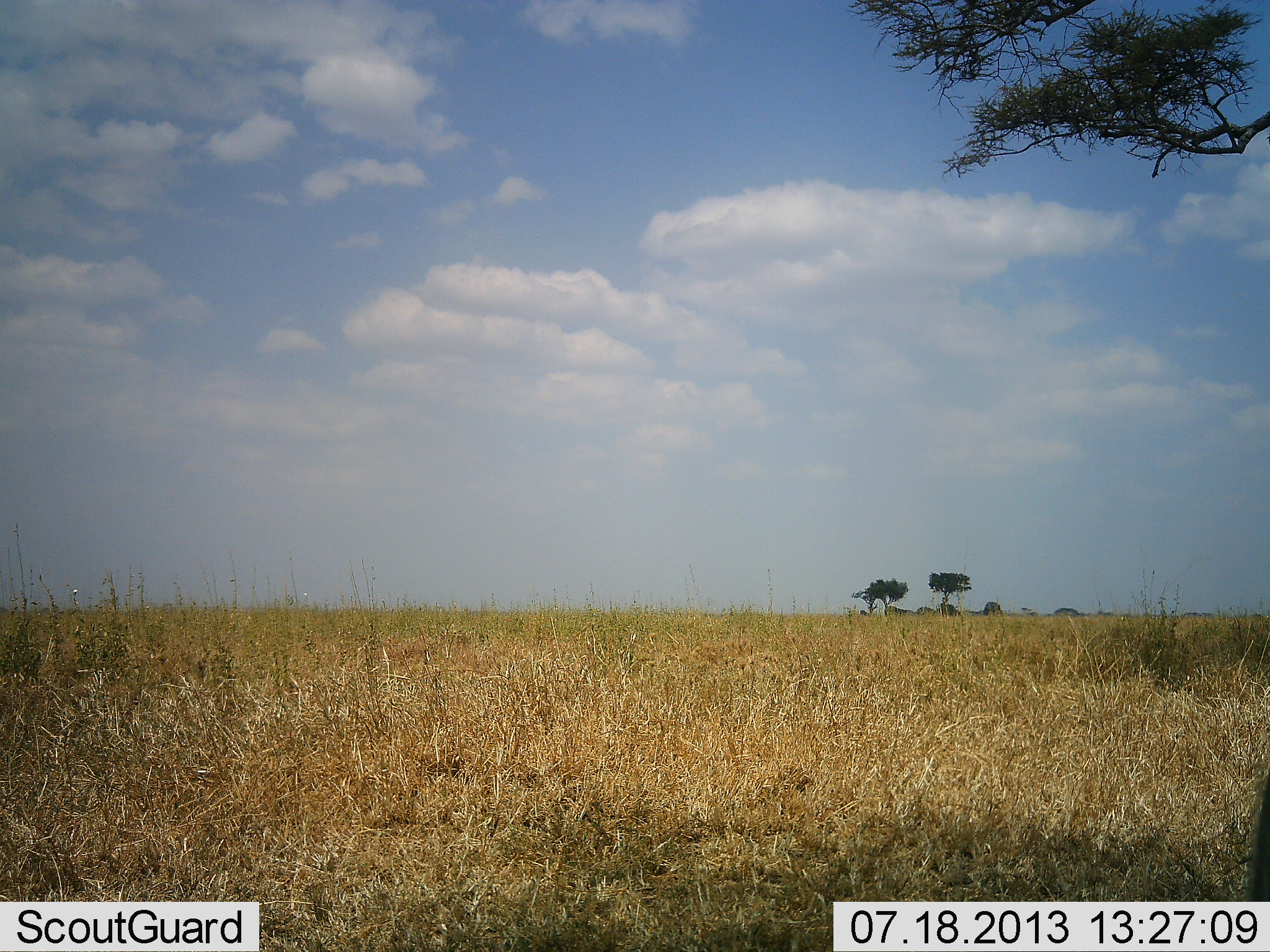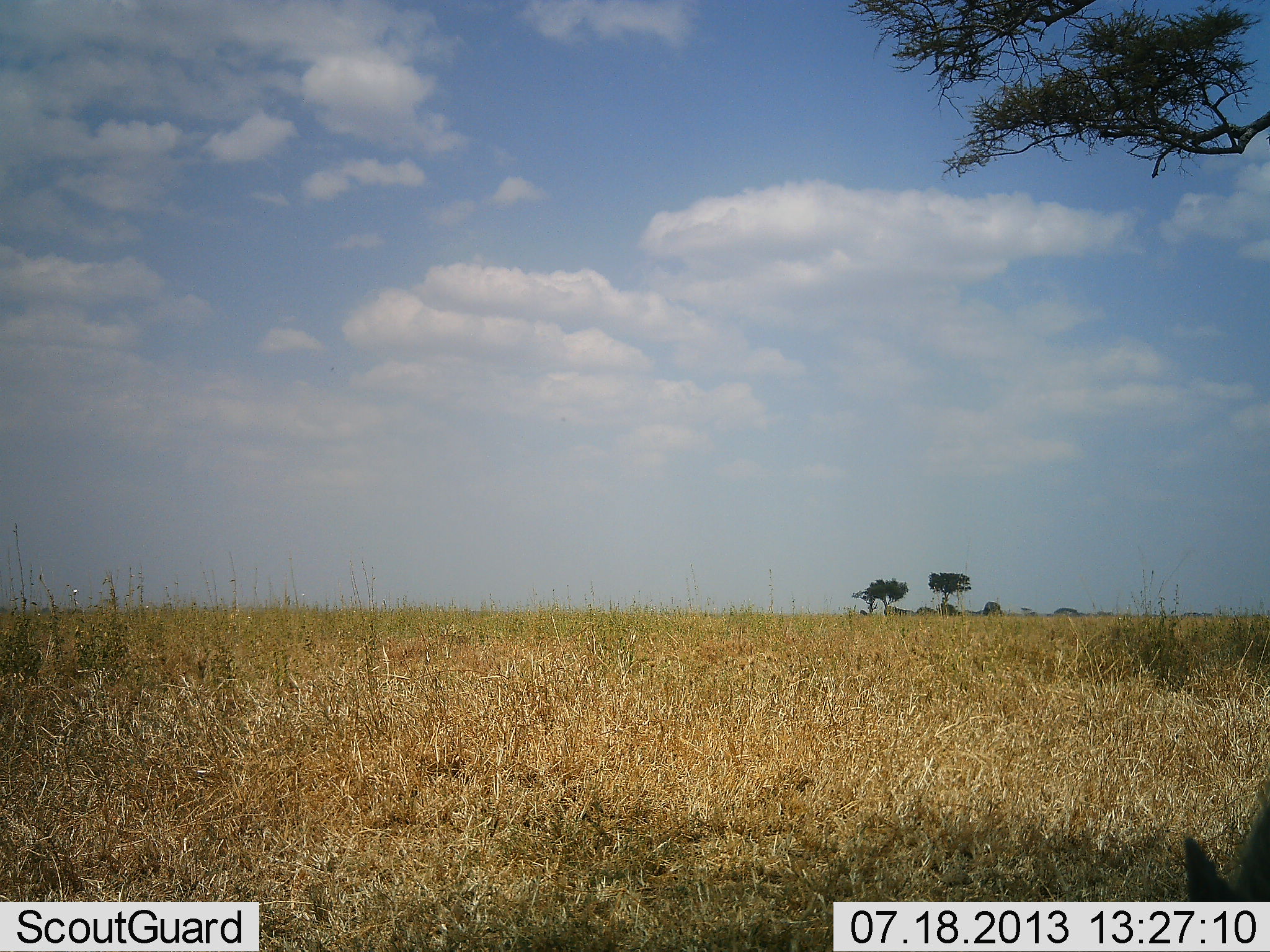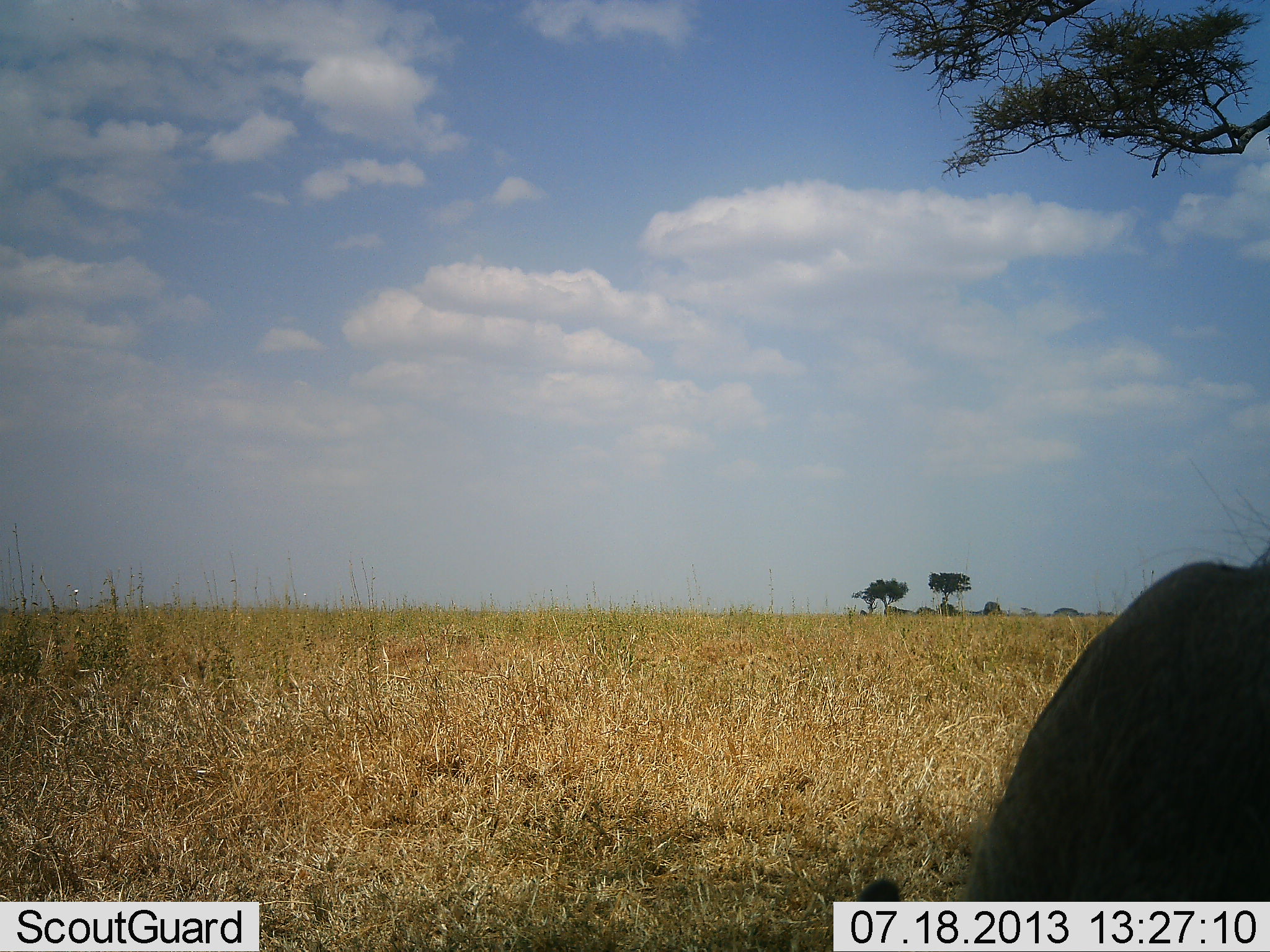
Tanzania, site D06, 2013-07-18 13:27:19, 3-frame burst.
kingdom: Animalia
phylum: Chordata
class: Mammalia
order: Artiodactyla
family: Suidae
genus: Phacochoerus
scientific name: Phacochoerus africanus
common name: warthog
Warthog (Phacochoerus africanus), count 1. Behavior (volunteer vote fractions): standing 33%, resting 0%, moving 50%, interacting 0%. Young present (vote fraction): 0%. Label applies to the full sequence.